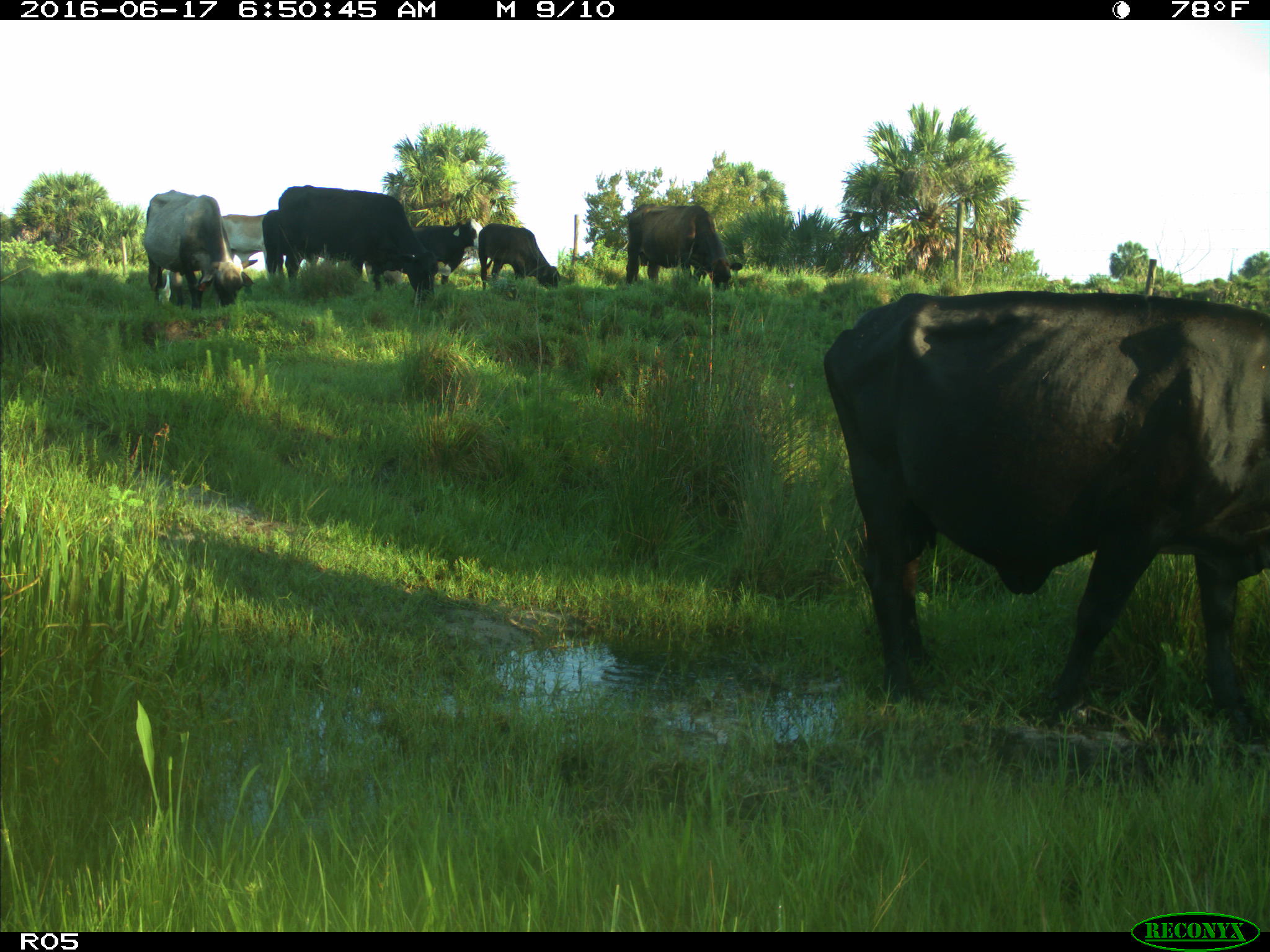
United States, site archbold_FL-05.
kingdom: Animalia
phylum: Chordata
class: Mammalia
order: Artiodactyla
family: Bovidae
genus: Bos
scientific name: Bos taurus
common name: domestic cow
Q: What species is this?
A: Bos taurus (domestic cow).